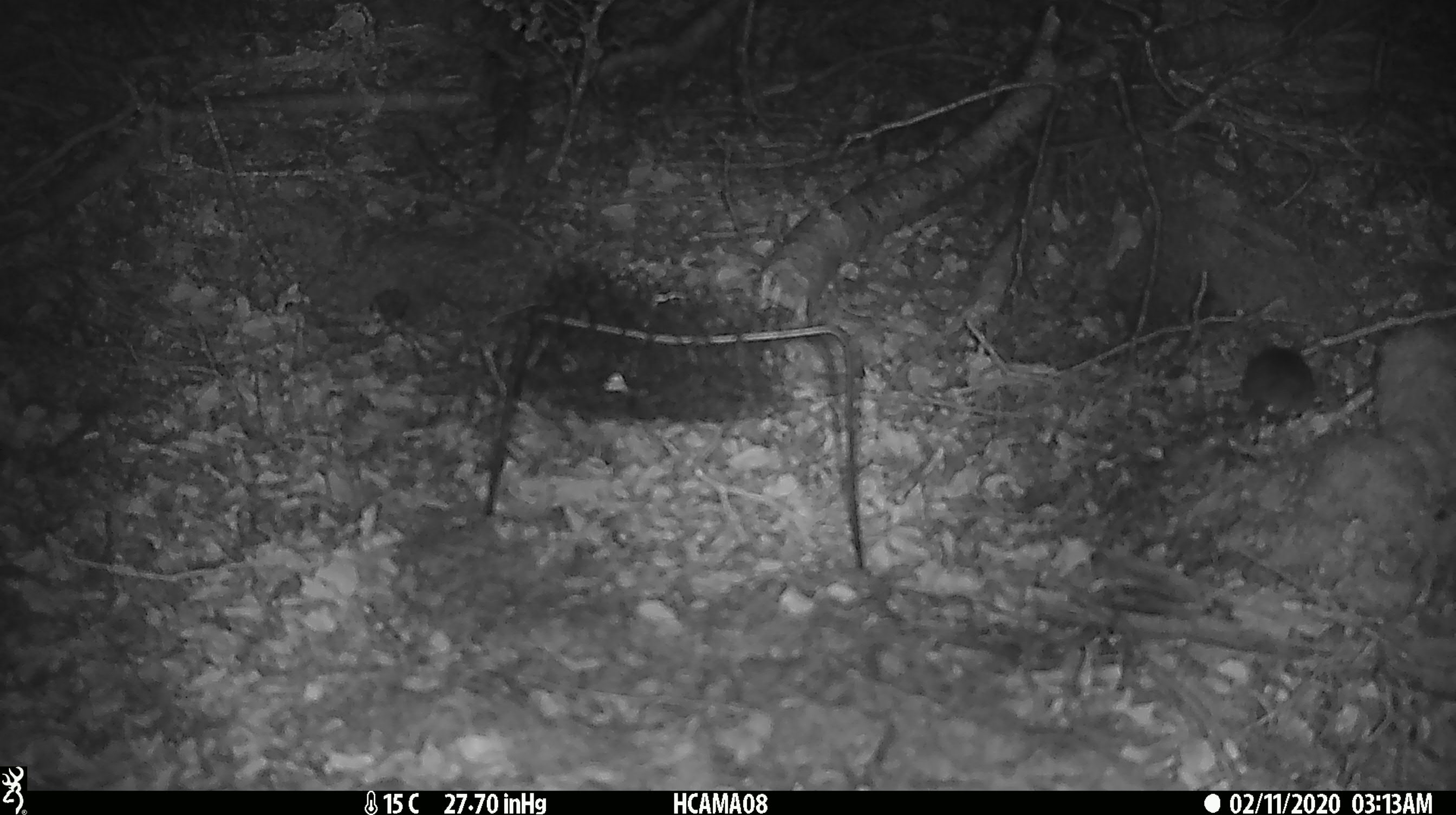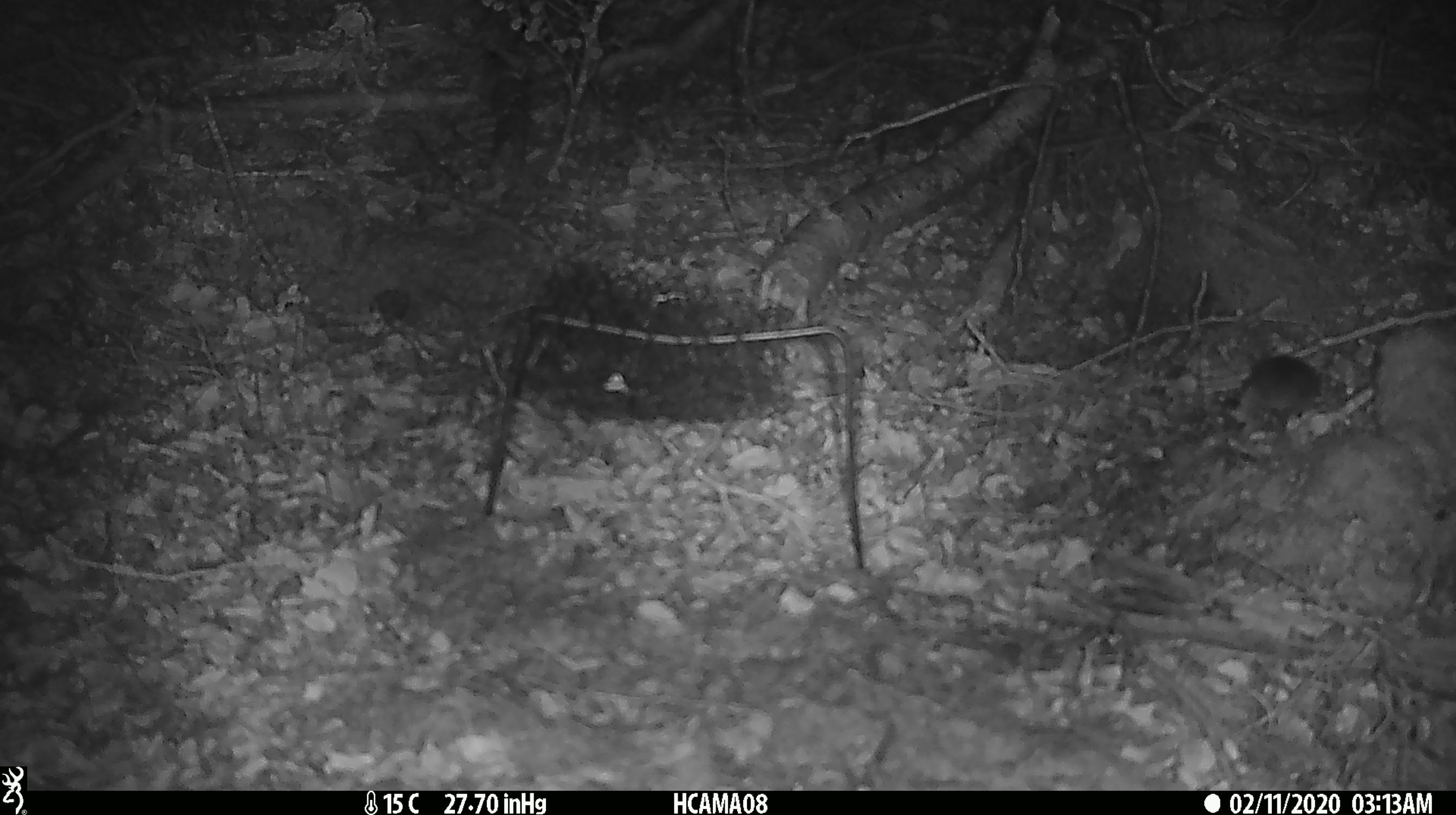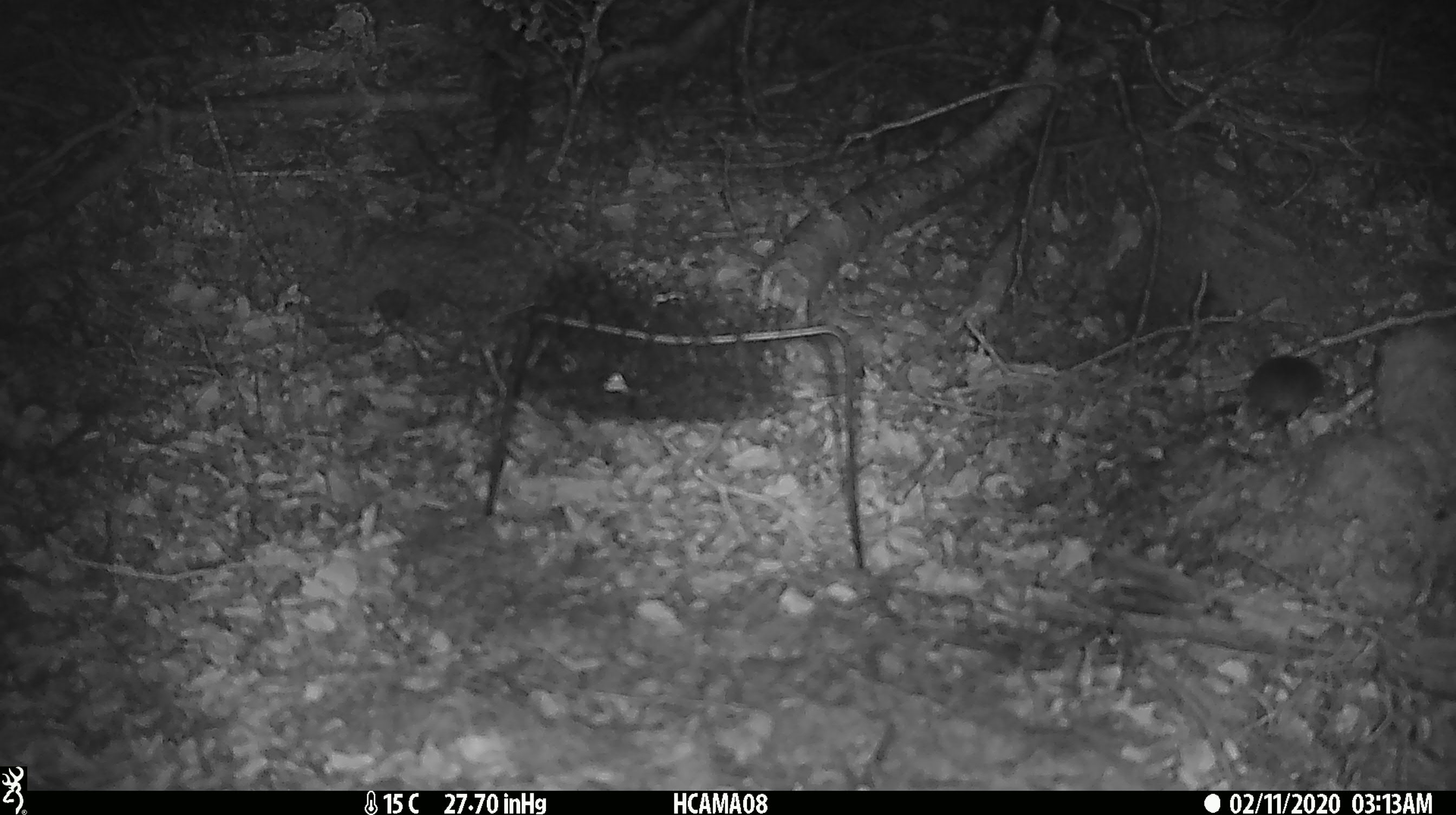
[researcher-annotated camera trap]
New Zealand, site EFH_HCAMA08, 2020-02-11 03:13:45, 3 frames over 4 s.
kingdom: Animalia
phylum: Chordata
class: Mammalia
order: Rodentia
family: Muridae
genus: Mus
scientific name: Mus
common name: mouse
Mouse (Mus).